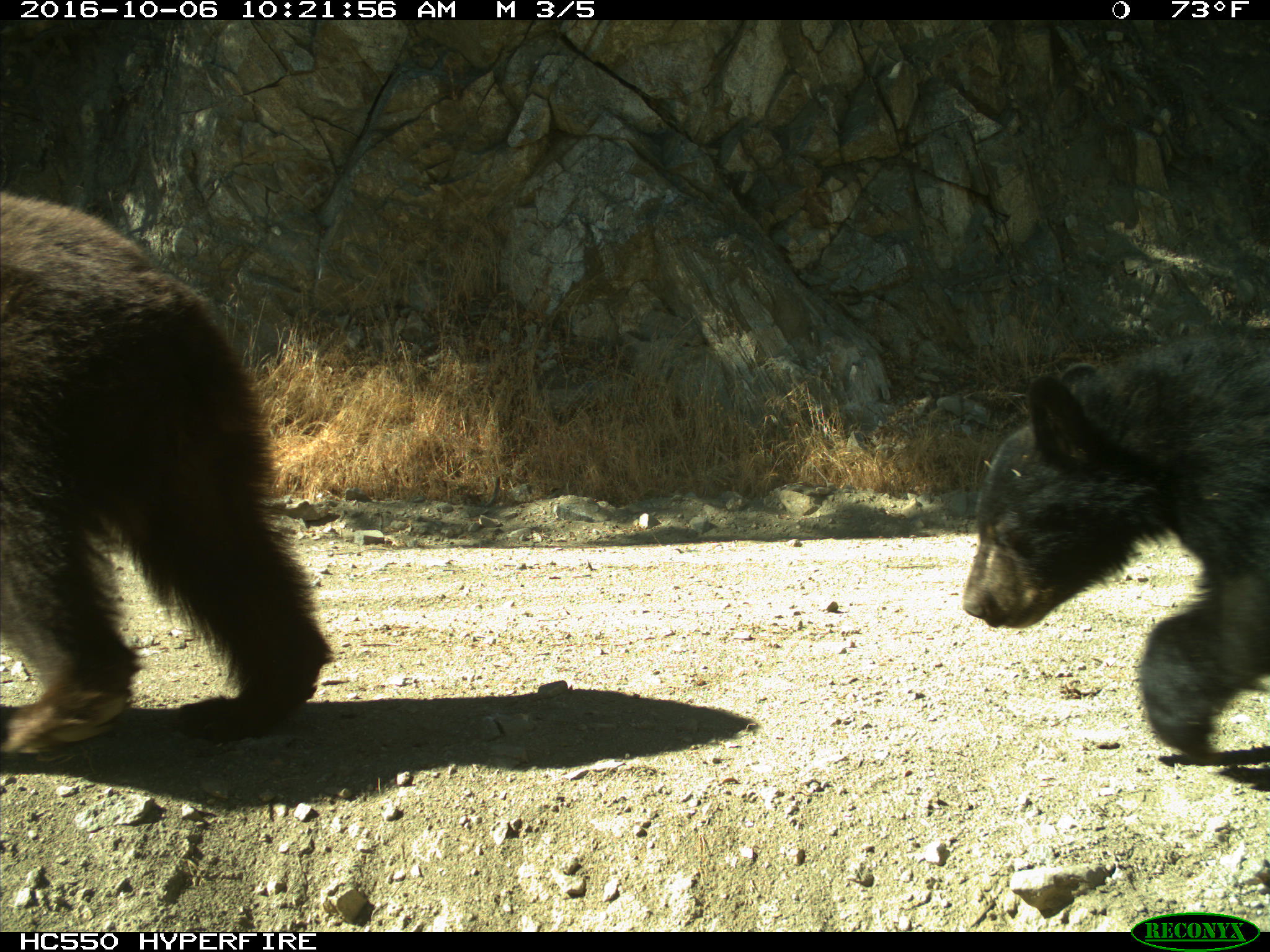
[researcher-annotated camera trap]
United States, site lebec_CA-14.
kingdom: Animalia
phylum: Chordata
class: Mammalia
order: Carnivora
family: Ursidae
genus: Ursus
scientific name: Ursus americanus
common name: american black bear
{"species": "Ursus americanus (american black bear)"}